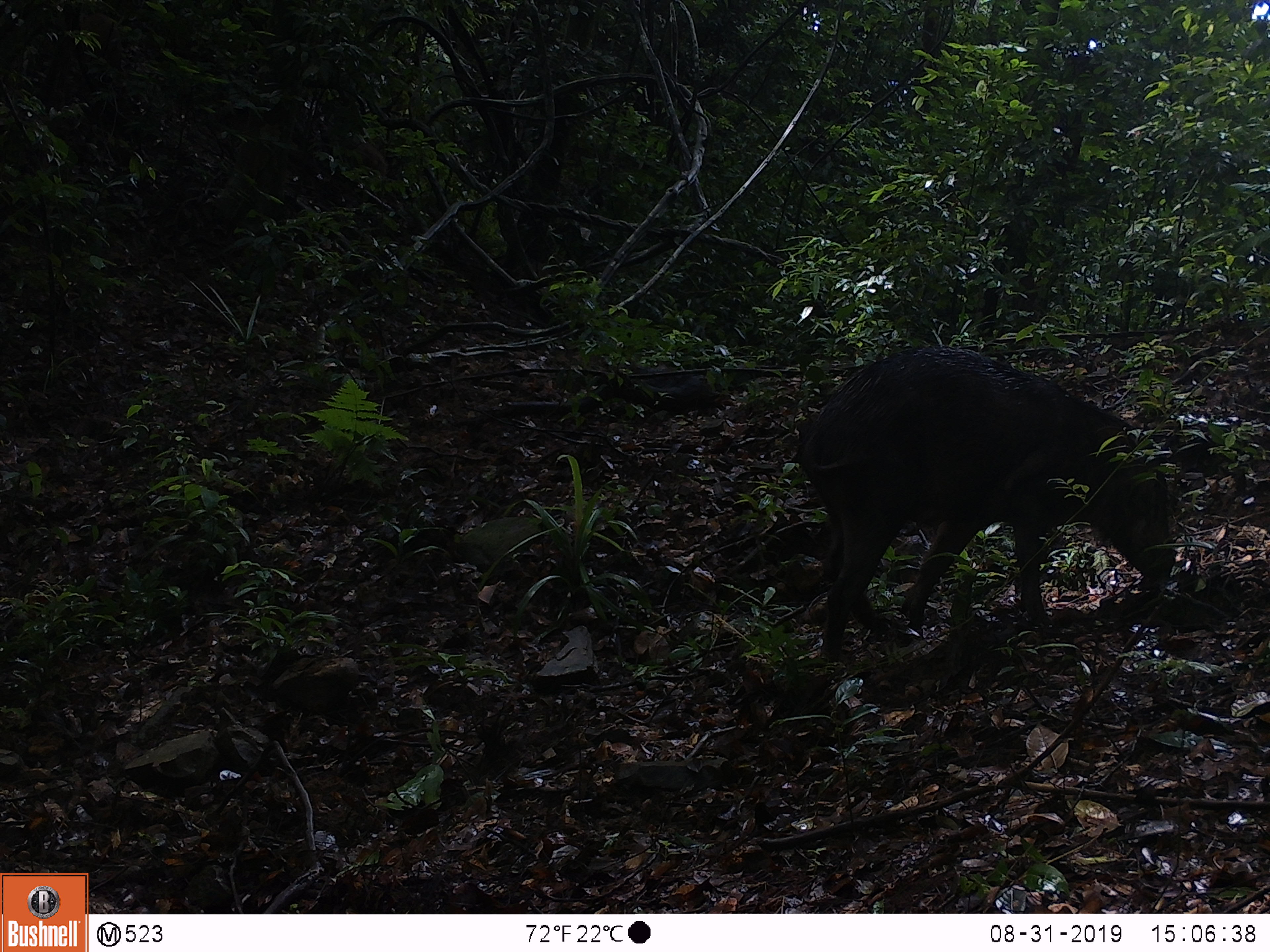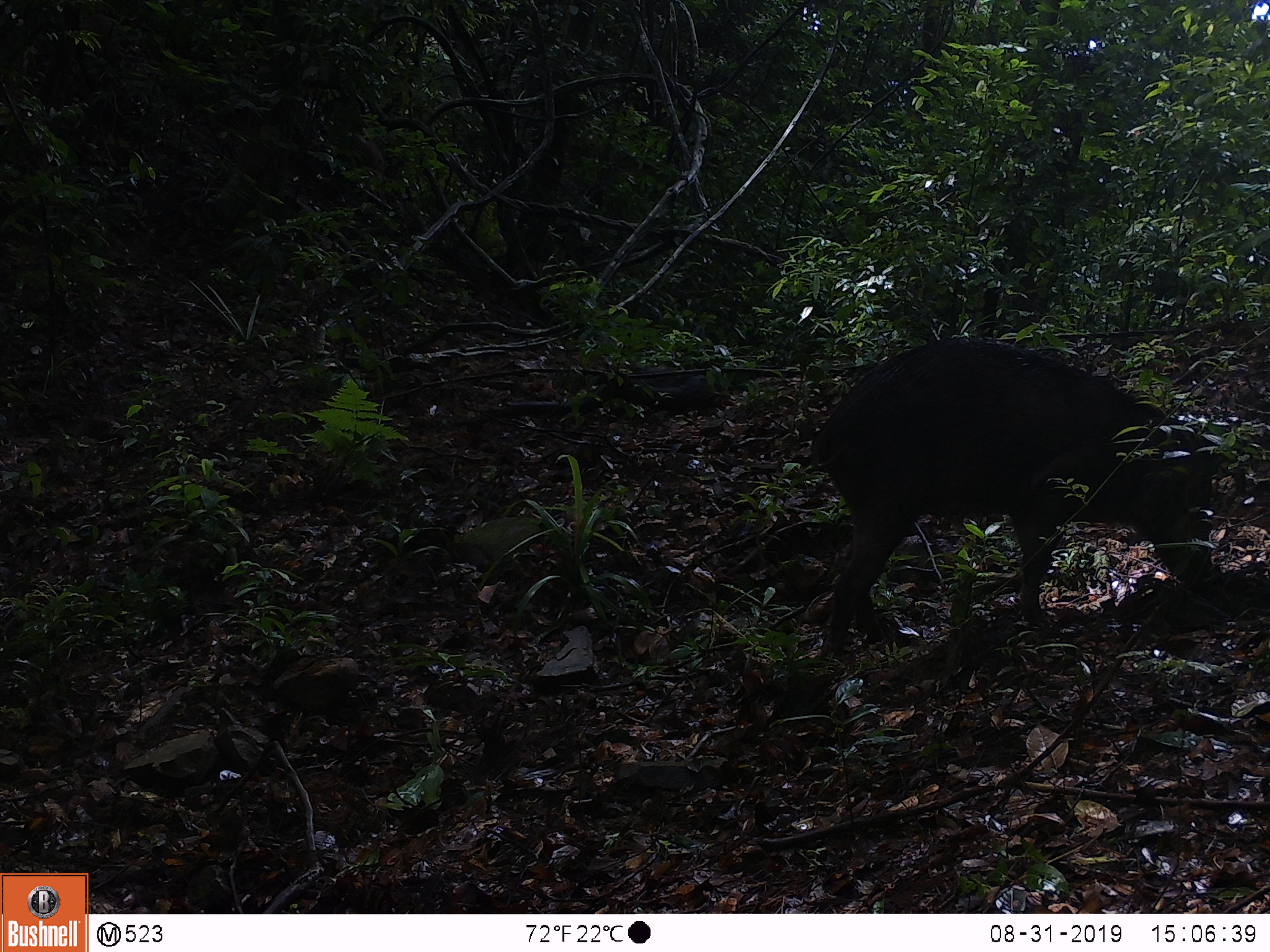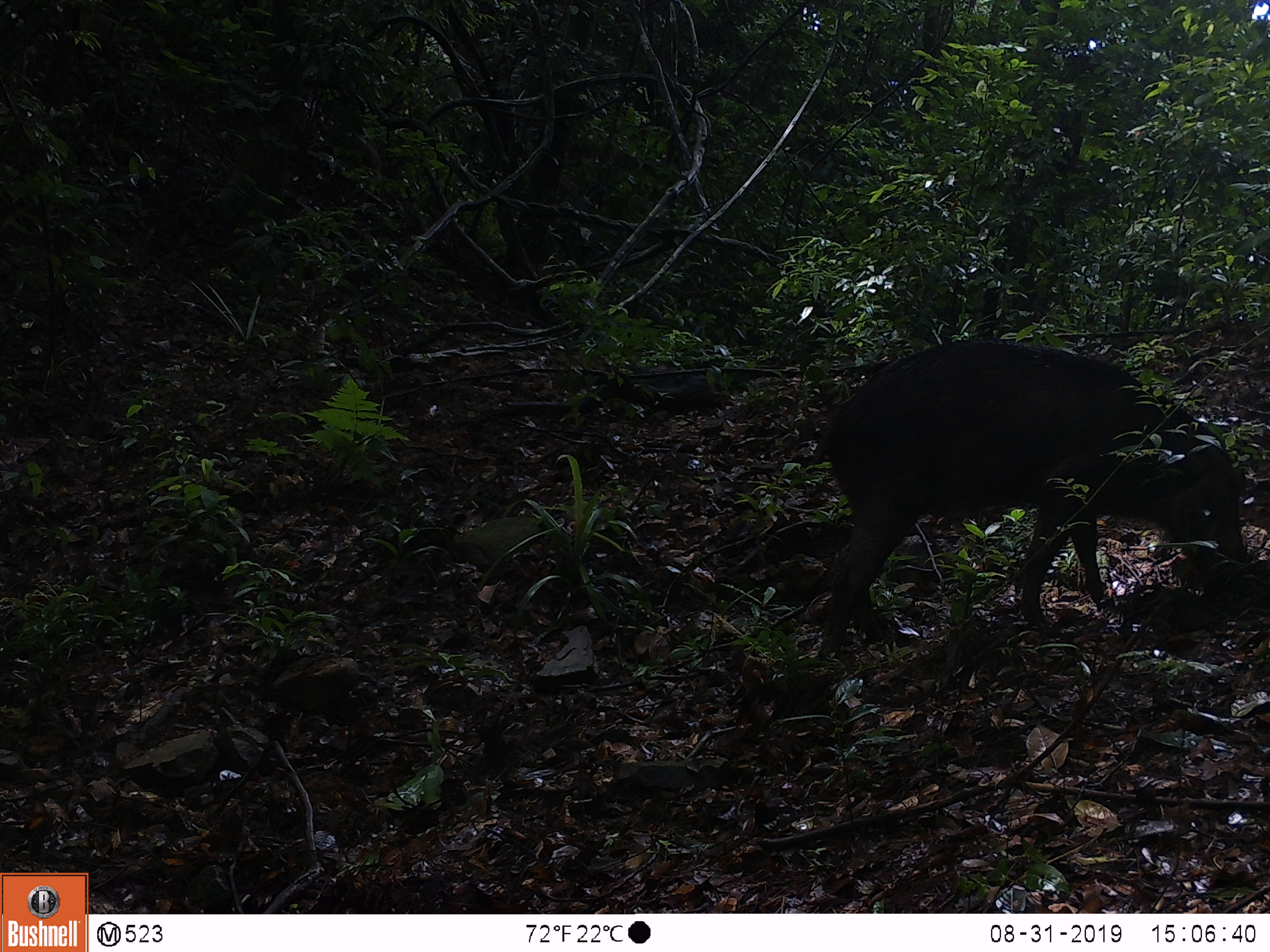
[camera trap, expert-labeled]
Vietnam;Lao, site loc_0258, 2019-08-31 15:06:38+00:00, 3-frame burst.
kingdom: Animalia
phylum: Chordata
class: Mammalia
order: Artiodactyla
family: Suidae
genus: Sus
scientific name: Sus scrofa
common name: eurasian wild pig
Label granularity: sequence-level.